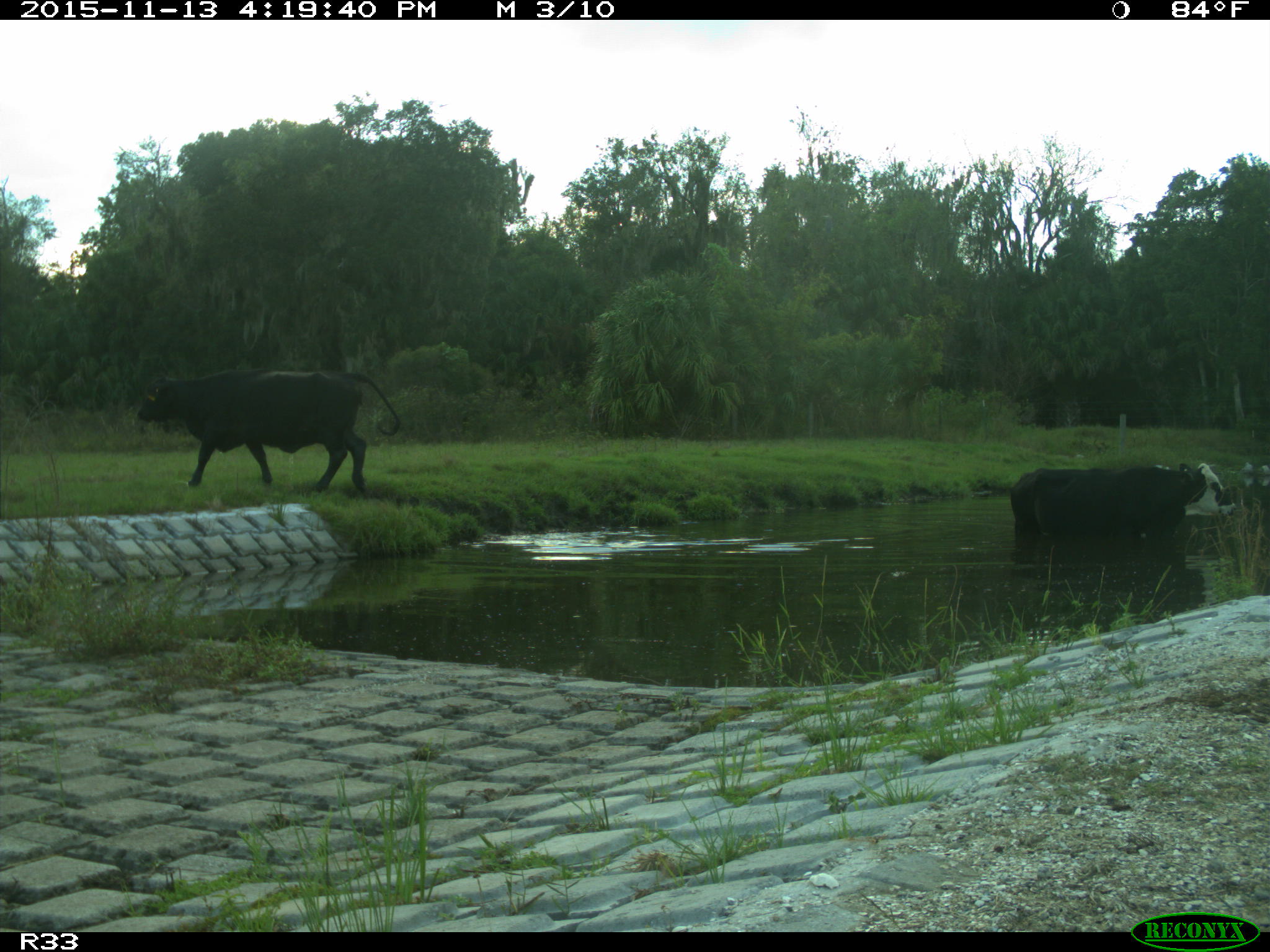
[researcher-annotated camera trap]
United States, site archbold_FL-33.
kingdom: Animalia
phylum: Chordata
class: Mammalia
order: Artiodactyla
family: Bovidae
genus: Bos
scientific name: Bos taurus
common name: domestic cow